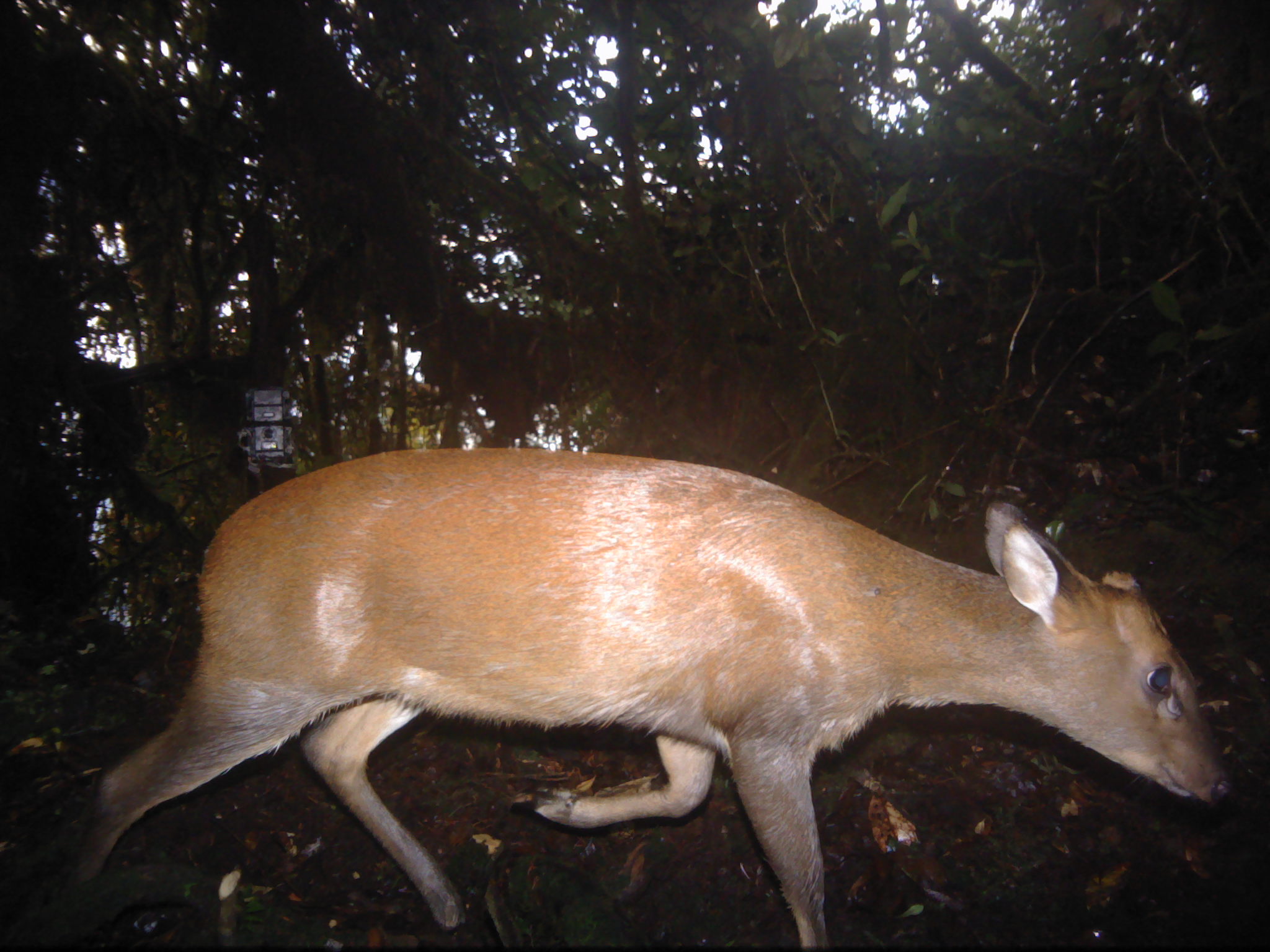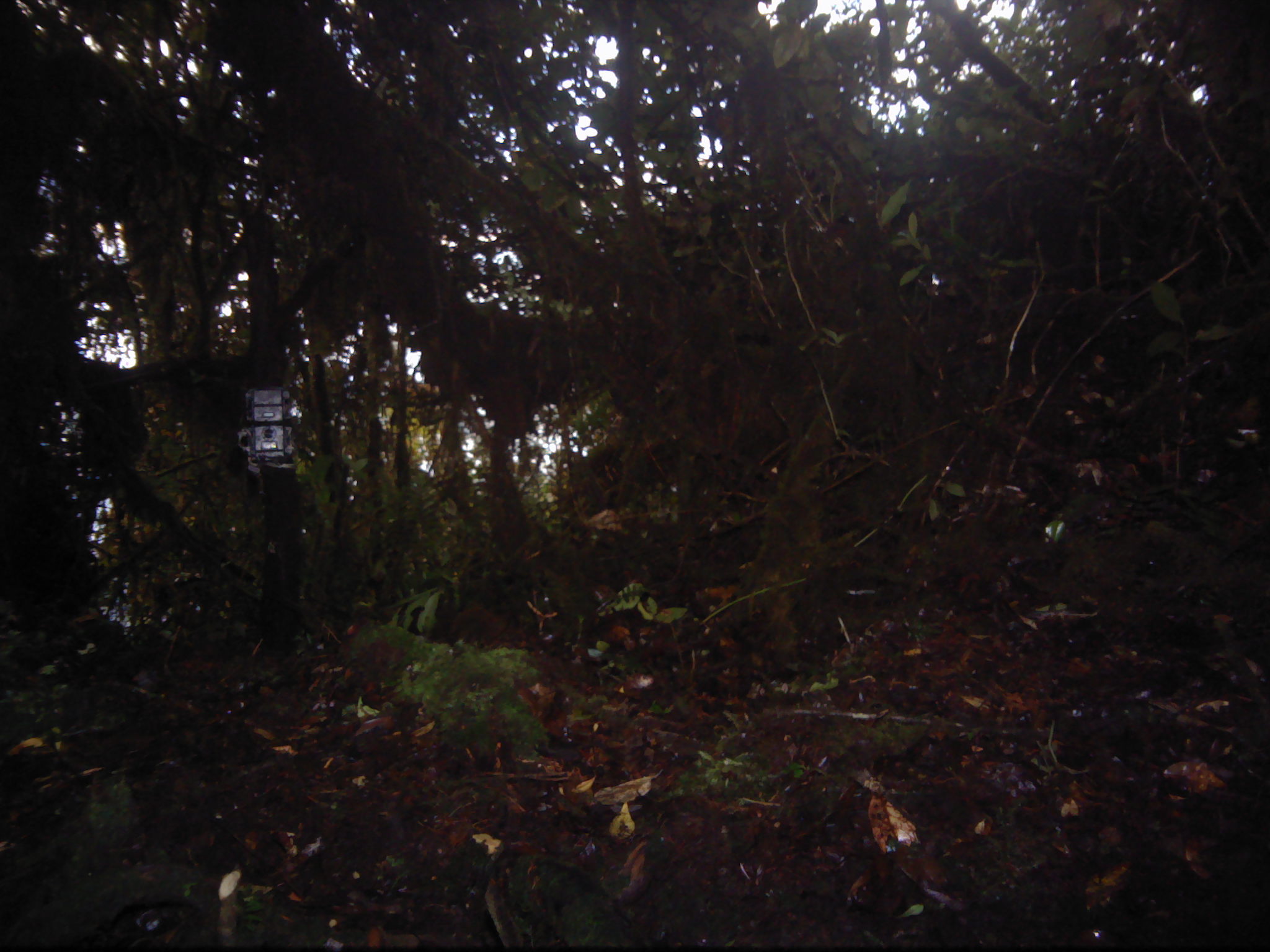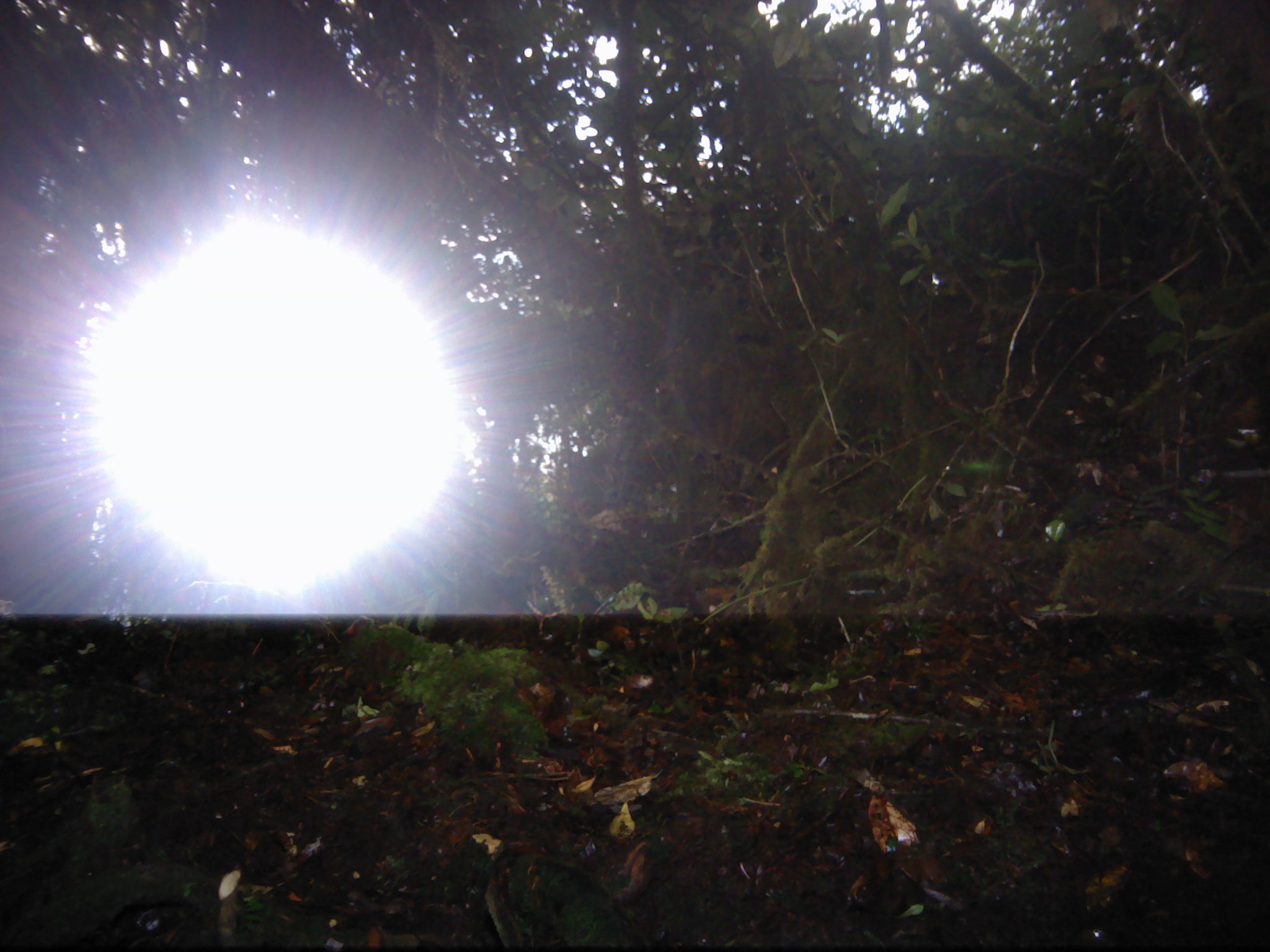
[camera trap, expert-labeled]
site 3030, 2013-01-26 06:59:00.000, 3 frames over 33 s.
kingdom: Animalia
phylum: Chordata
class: Mammalia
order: Artiodactyla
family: Cervidae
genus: Muntiacus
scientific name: Muntiacus muntjak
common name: southern red muntjac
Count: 1.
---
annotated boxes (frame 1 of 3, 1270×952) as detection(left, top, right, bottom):
muntiacus muntjak: detection(60, 440, 1231, 951)